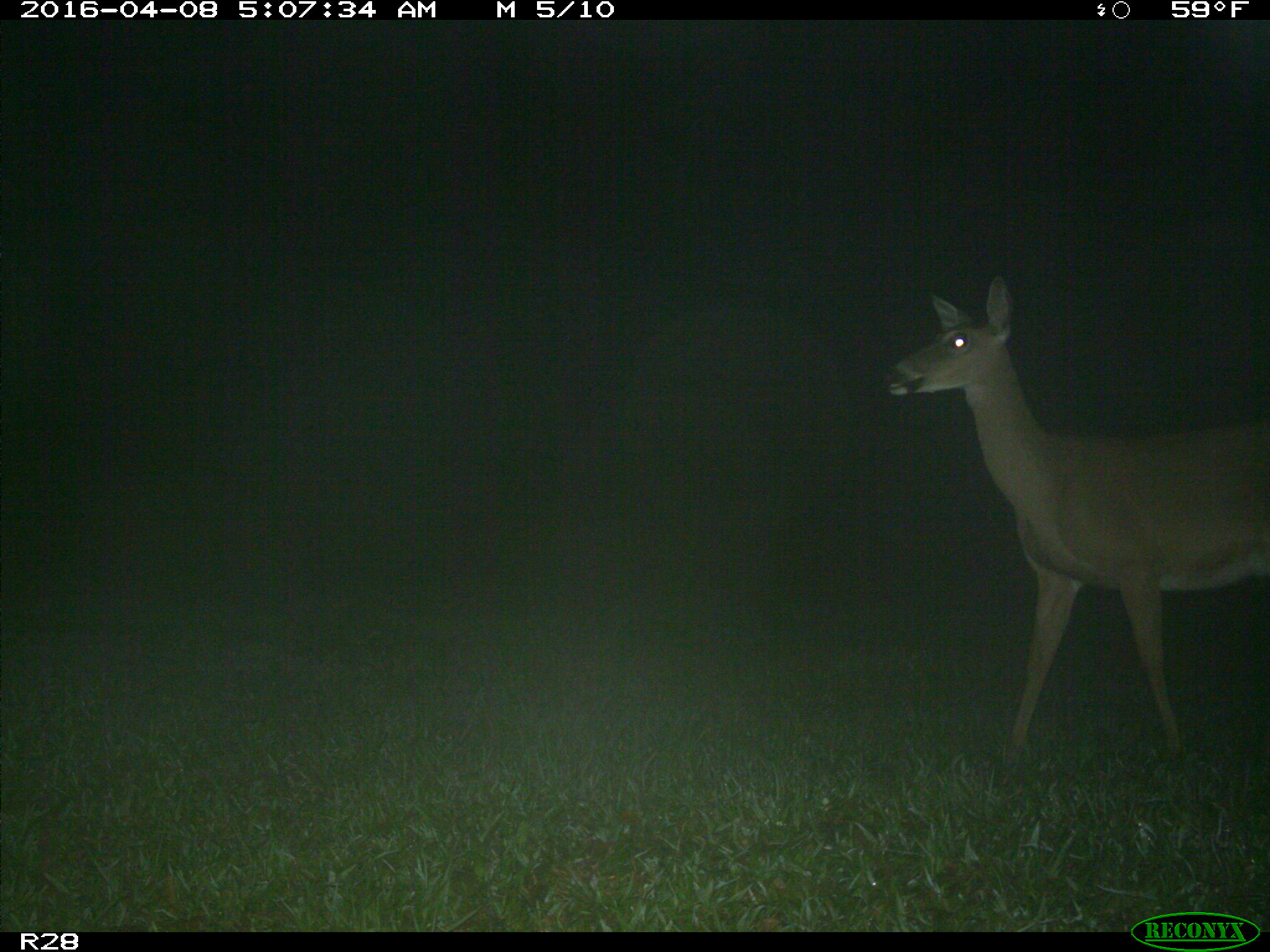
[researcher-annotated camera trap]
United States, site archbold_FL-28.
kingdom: Animalia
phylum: Chordata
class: Mammalia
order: Artiodactyla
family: Cervidae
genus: Odocoileus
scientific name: Odocoileus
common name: deer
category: unidentified deer